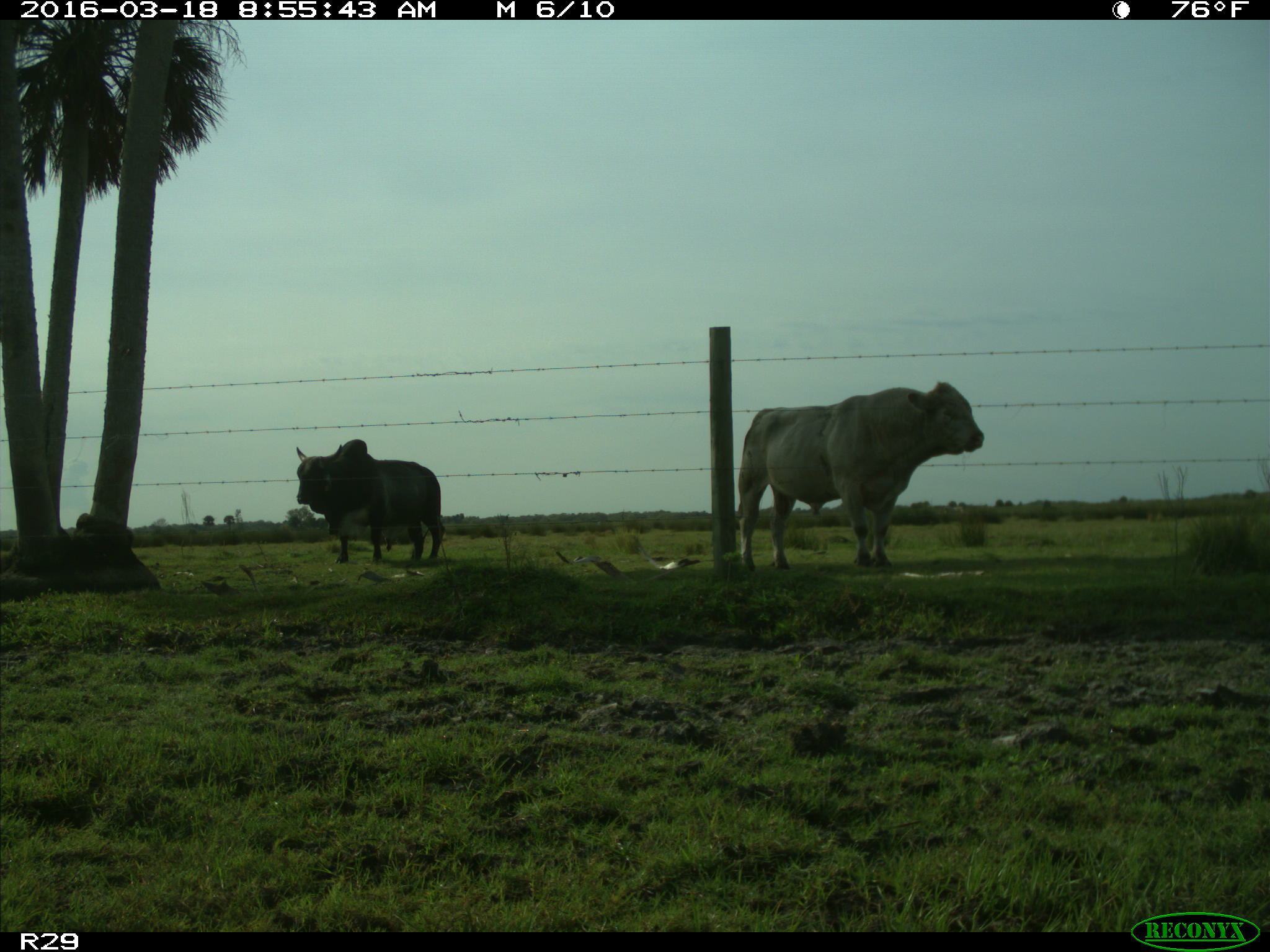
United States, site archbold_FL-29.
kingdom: Animalia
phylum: Chordata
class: Mammalia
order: Artiodactyla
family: Bovidae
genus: Bos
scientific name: Bos taurus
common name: domestic cow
Bos taurus (domestic cow).